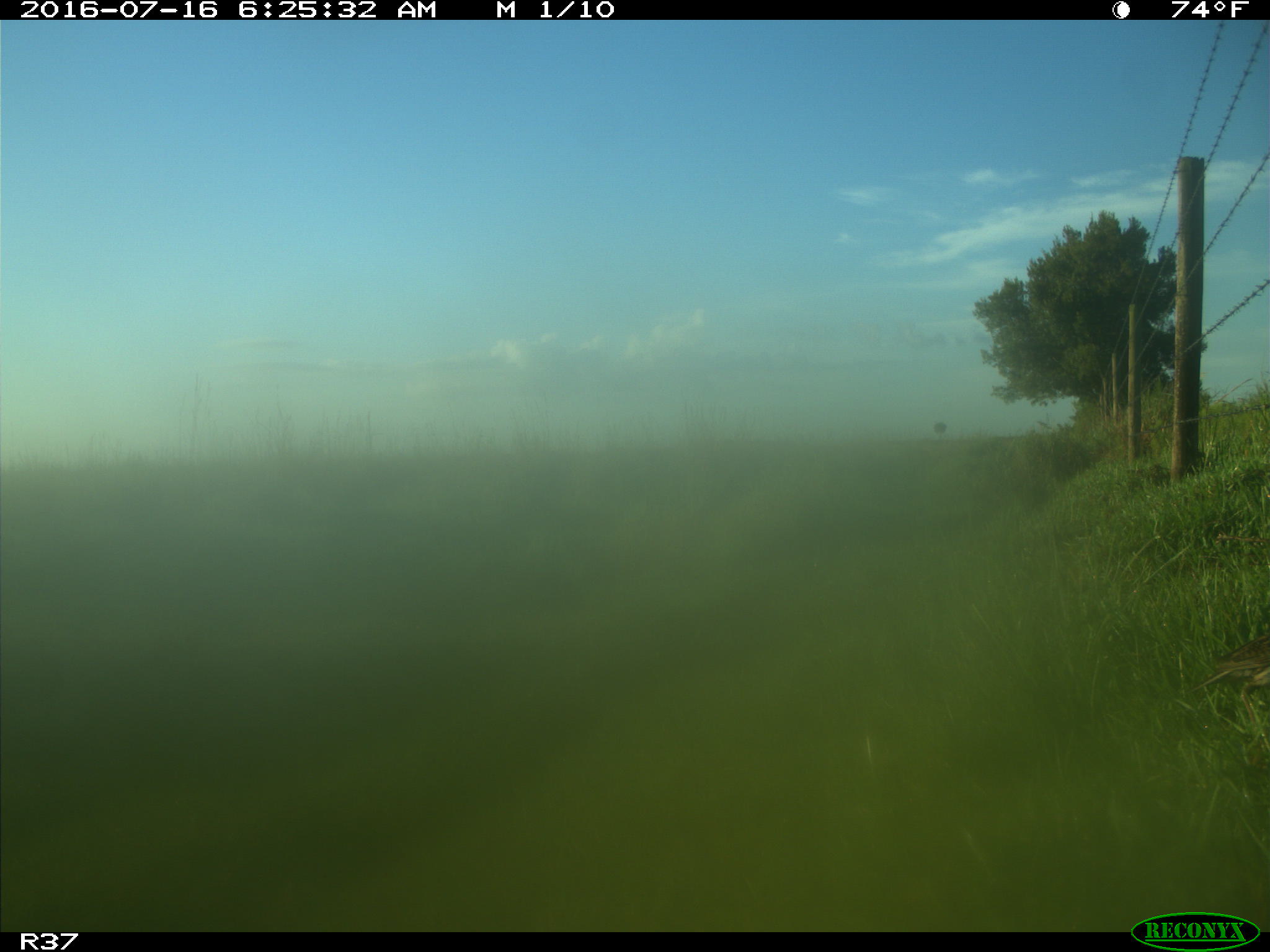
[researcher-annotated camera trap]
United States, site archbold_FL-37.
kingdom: Animalia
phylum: Chordata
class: Mammalia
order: Artiodactyla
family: Bovidae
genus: Bos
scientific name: Bos taurus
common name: domestic cow